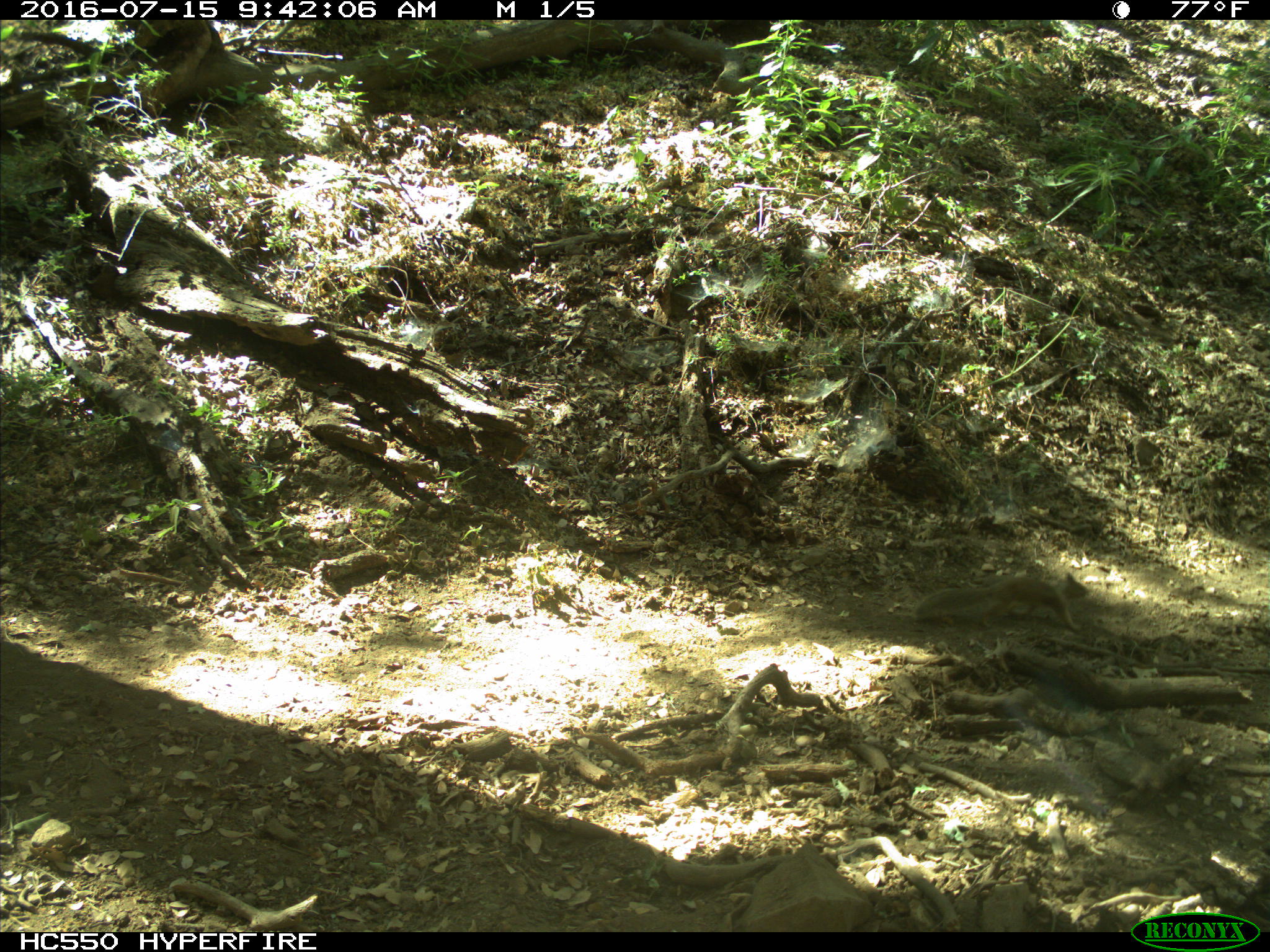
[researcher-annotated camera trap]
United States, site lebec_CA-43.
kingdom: Animalia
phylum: Chordata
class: Mammalia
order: Rodentia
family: Sciuridae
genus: Otospermophilus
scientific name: Otospermophilus beecheyi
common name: california ground squirrel